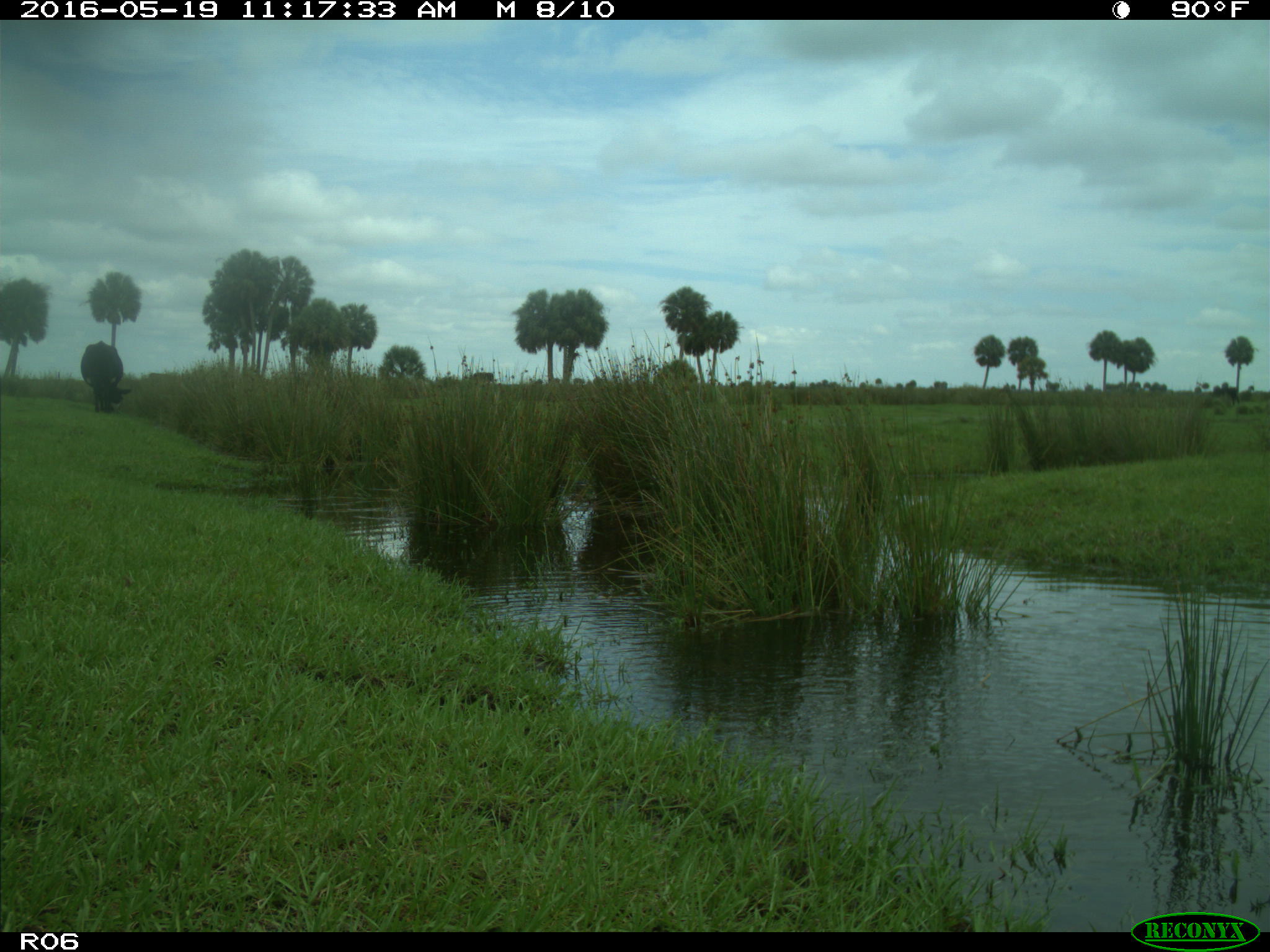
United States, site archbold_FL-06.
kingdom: Animalia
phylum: Chordata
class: Mammalia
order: Artiodactyla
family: Bovidae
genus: Bos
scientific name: Bos taurus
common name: domestic cow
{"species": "Bos taurus (domestic cow)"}